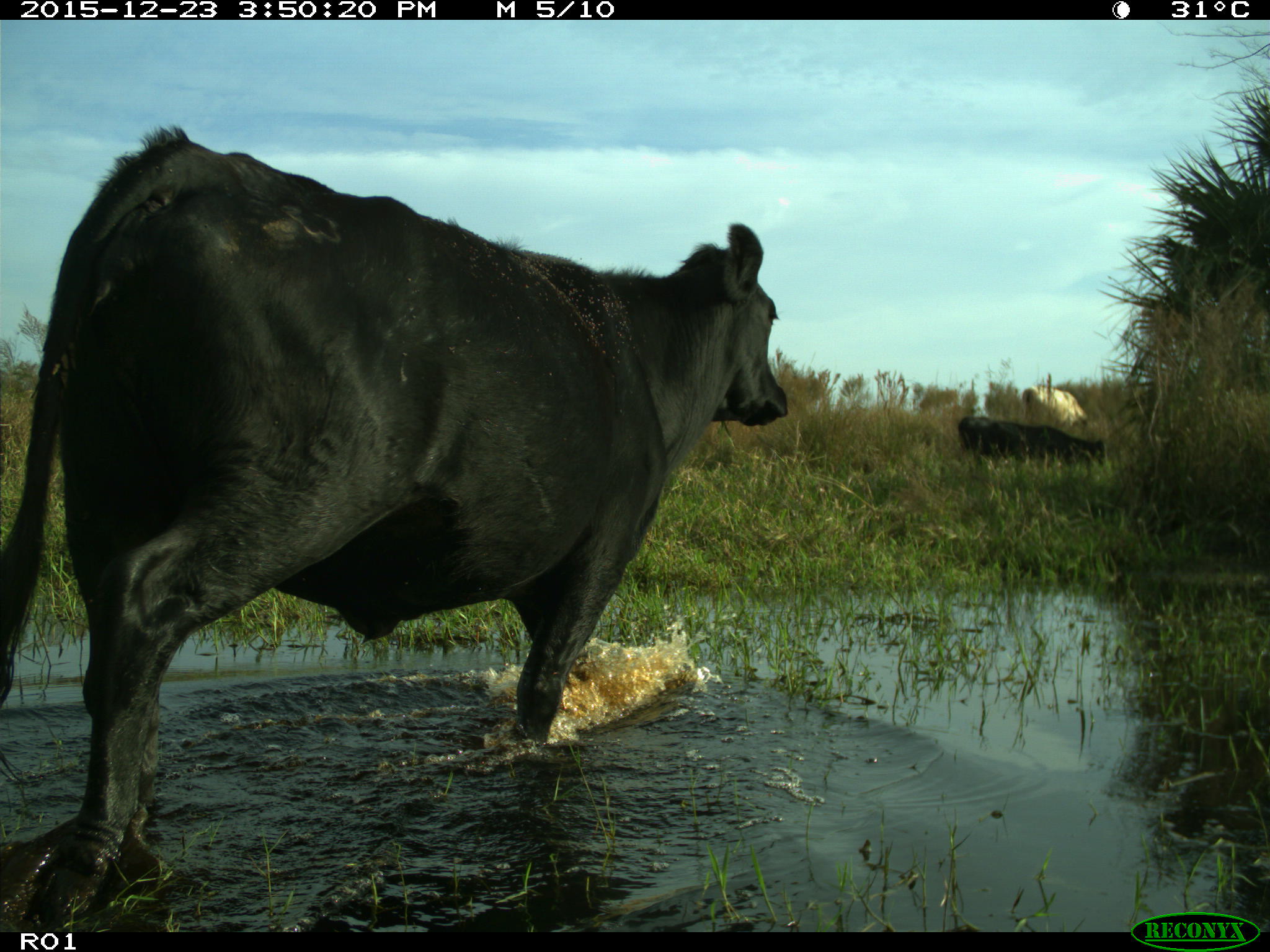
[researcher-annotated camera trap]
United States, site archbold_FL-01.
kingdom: Animalia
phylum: Chordata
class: Mammalia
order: Artiodactyla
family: Bovidae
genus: Bos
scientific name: Bos taurus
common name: domestic cow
Bos taurus (domestic cow).